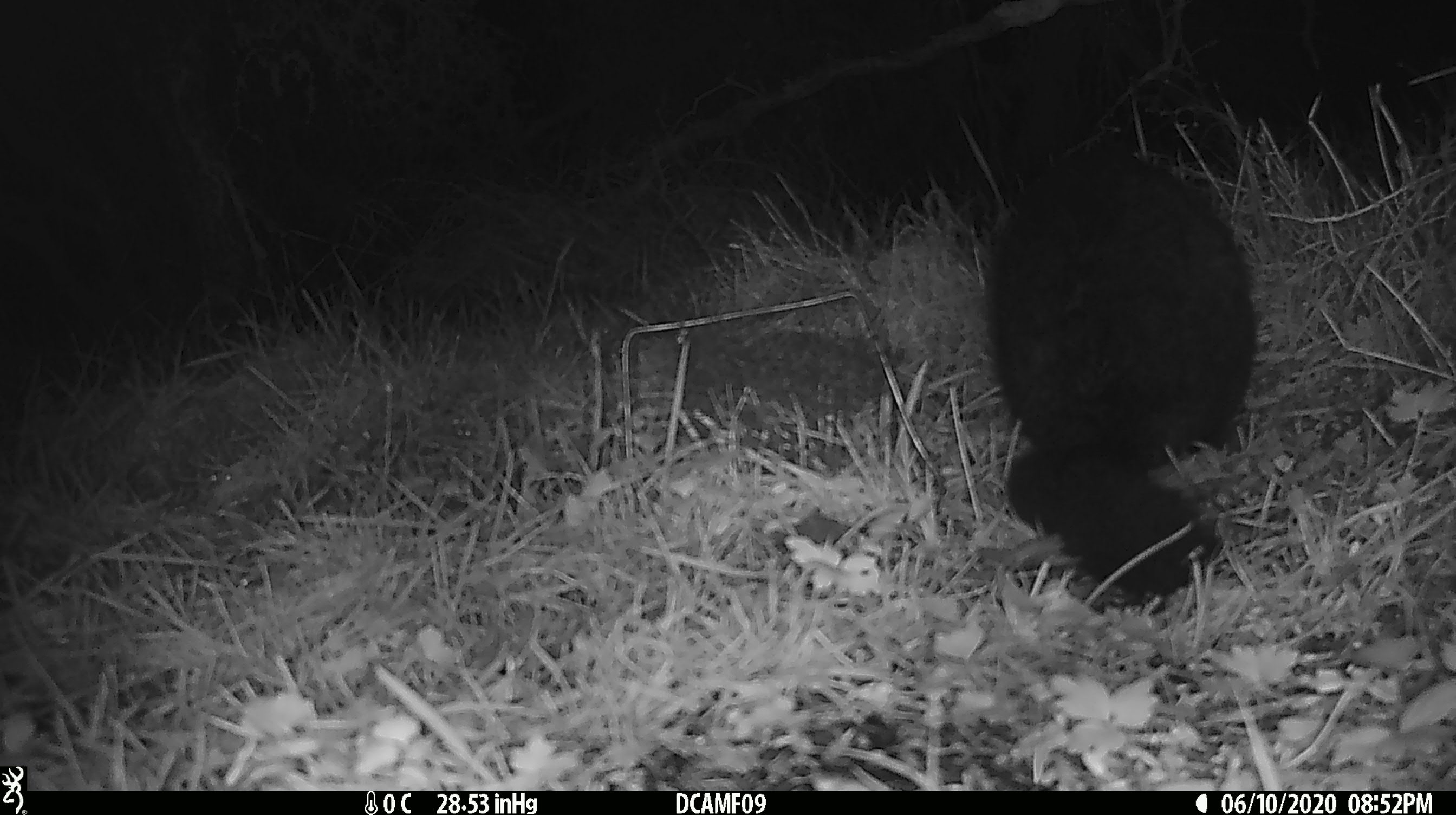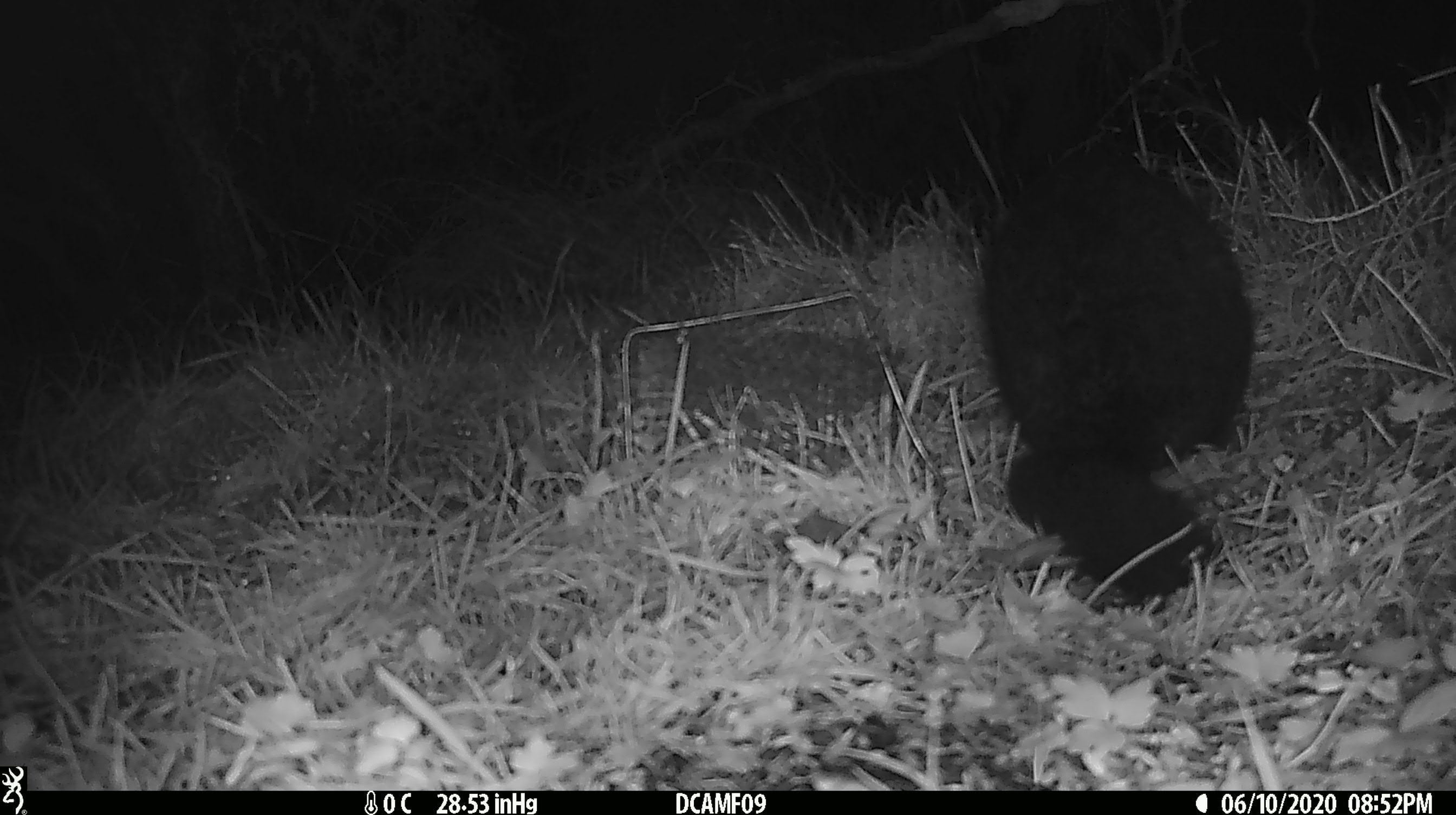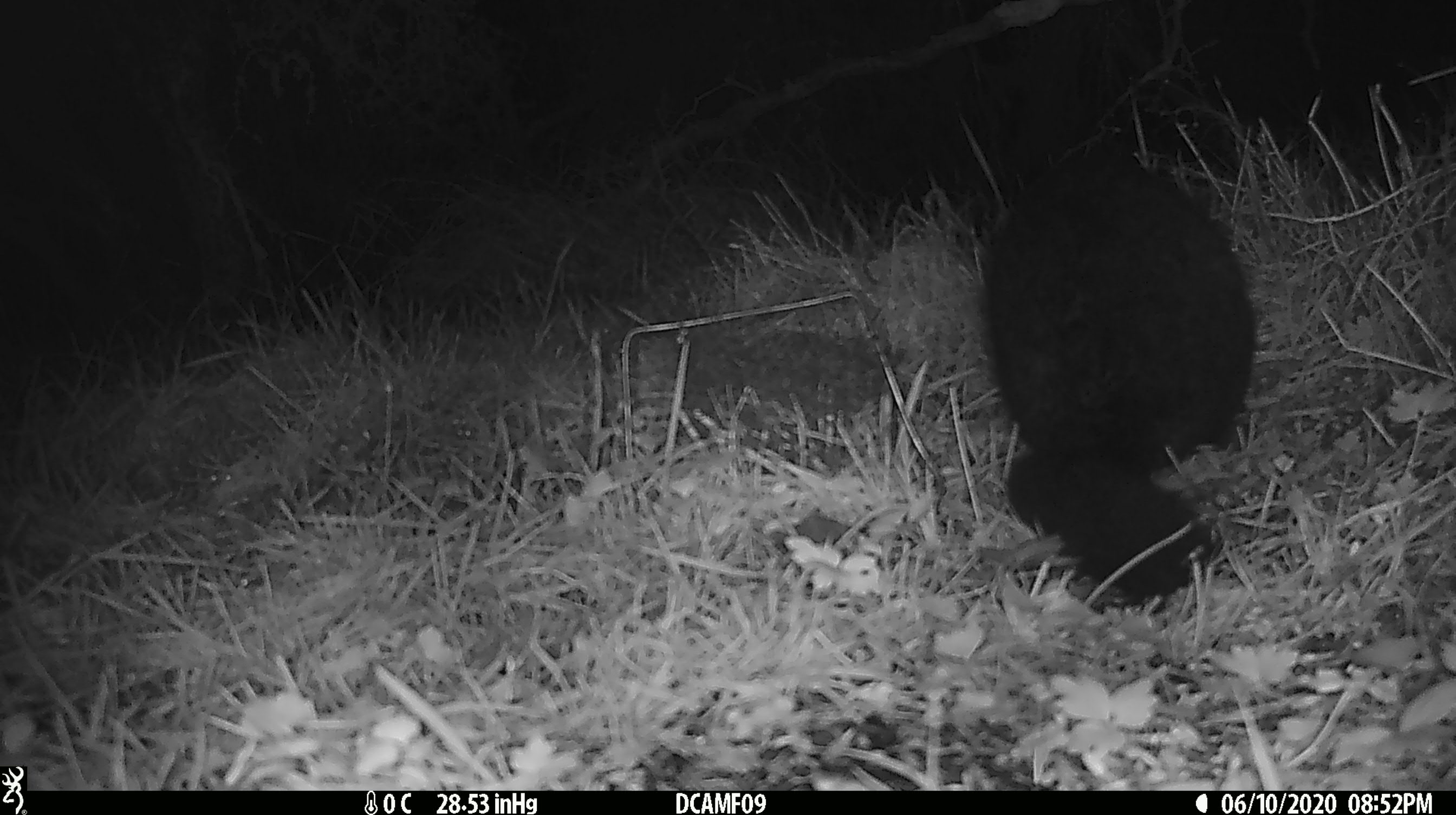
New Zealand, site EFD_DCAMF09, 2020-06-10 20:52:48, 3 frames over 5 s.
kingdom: Animalia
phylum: Chordata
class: Mammalia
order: Diprotodontia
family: Phalangeridae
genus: Trichosurus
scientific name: Trichosurus vulpecula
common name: common brushtail possum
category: possum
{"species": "possum (common brushtail possum) (Trichosurus vulpecula)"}